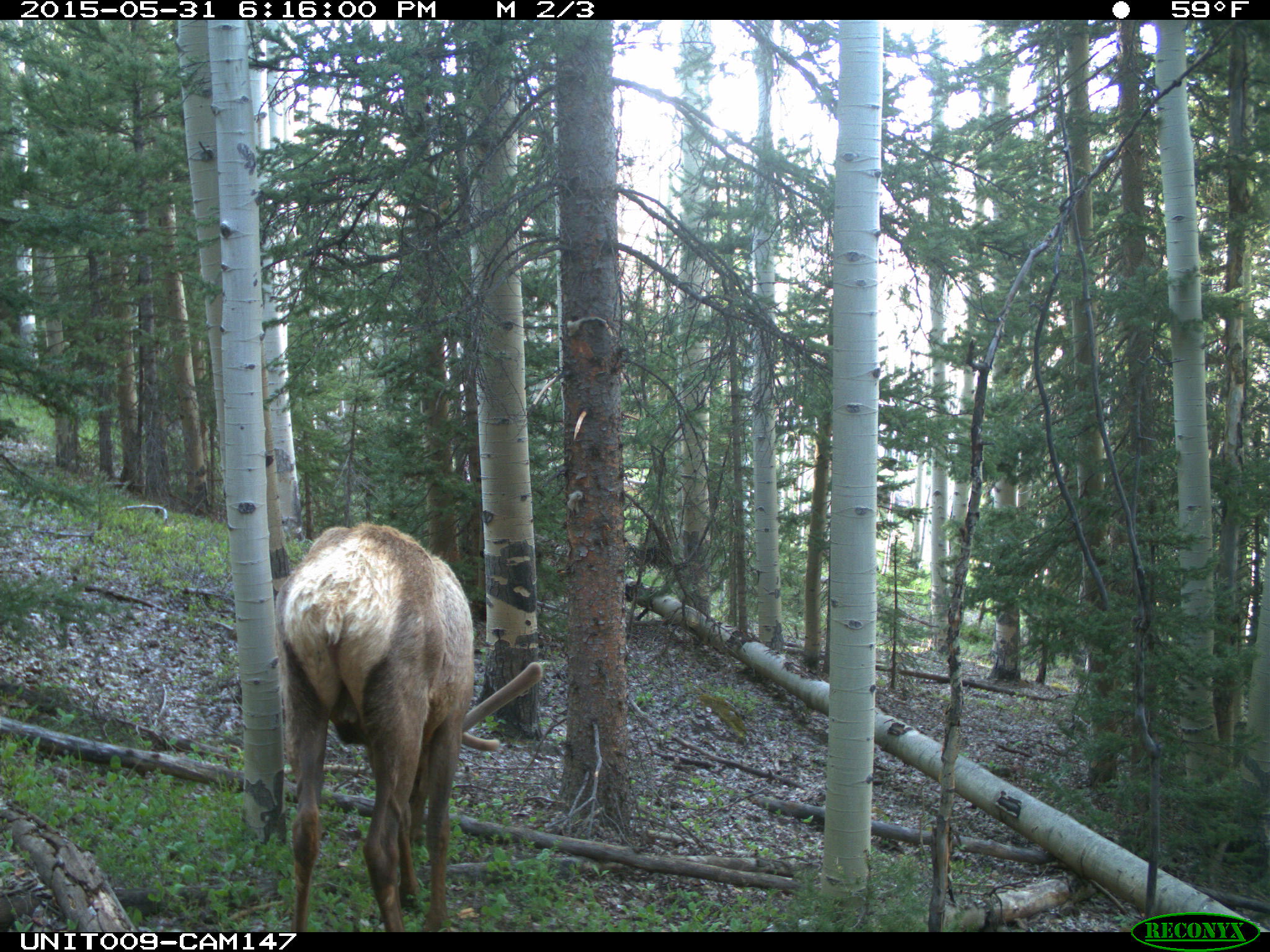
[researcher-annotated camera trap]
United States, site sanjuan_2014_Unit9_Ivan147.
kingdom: Animalia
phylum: Chordata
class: Mammalia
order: Artiodactyla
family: Cervidae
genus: Cervus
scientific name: Cervus elaphus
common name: red deer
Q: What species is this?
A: Cervus elaphus (red deer).